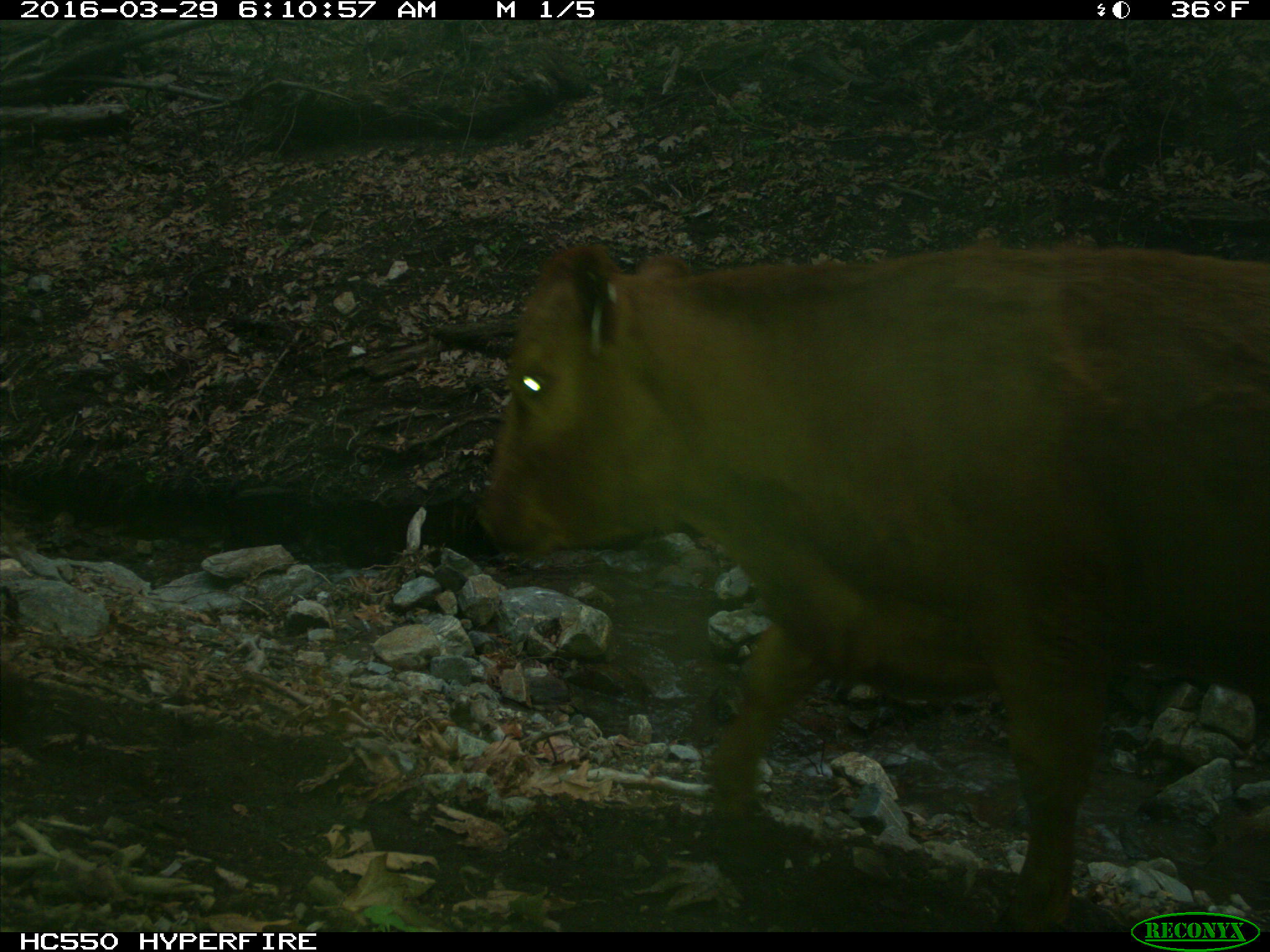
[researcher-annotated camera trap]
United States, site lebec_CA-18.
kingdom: Animalia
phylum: Chordata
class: Mammalia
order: Artiodactyla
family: Bovidae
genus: Bos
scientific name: Bos taurus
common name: domestic cow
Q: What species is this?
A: Bos taurus (domestic cow).